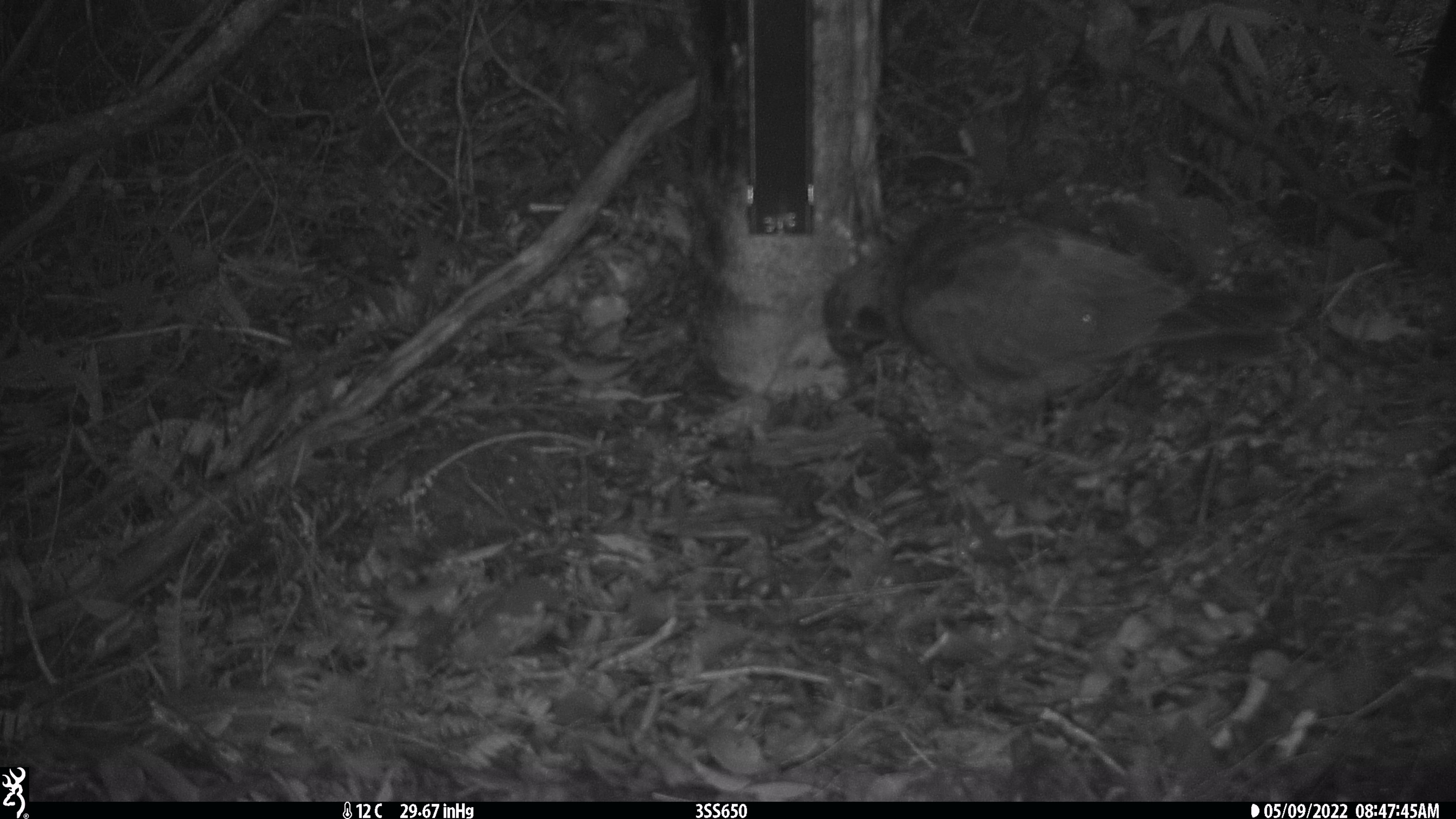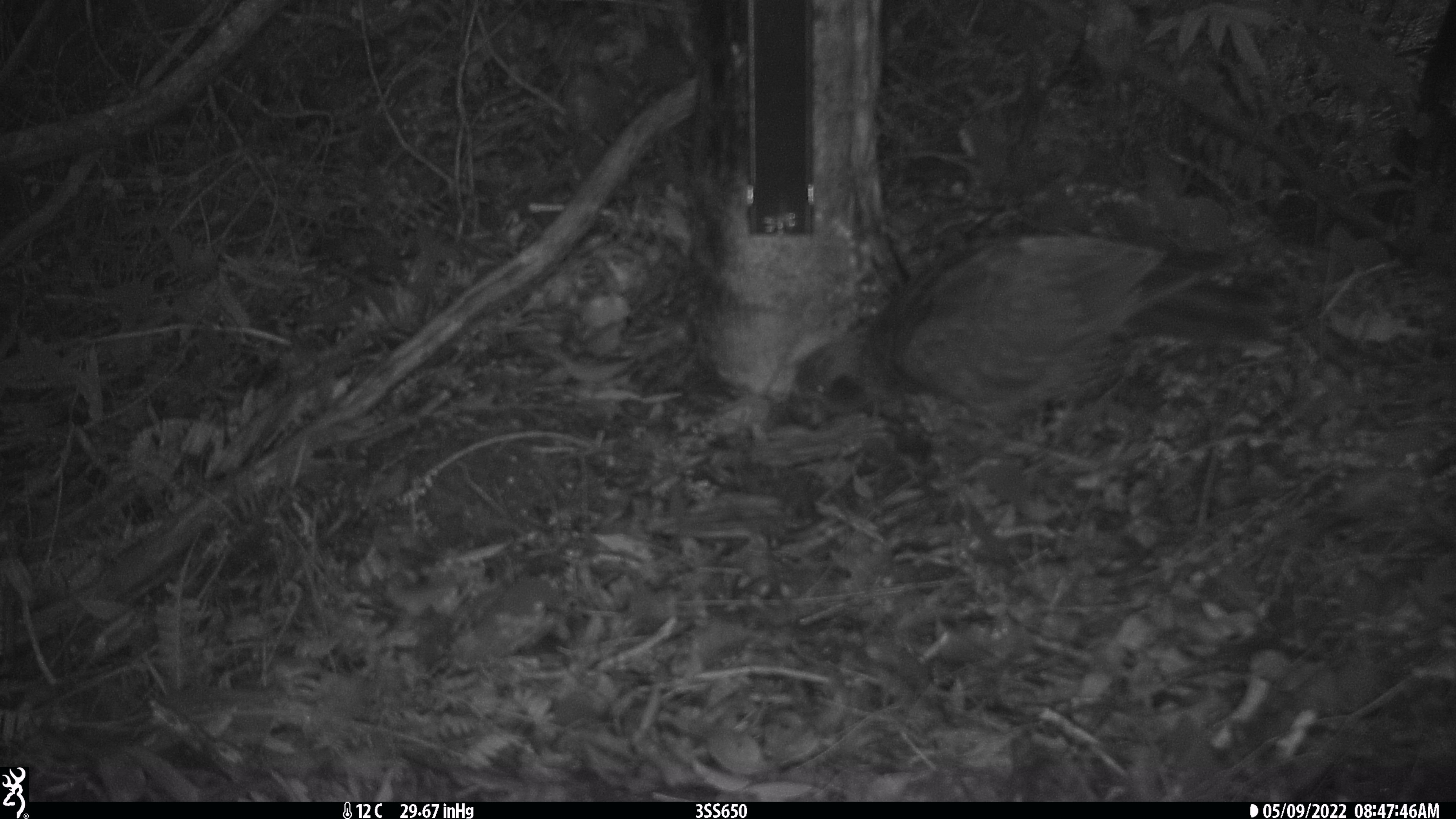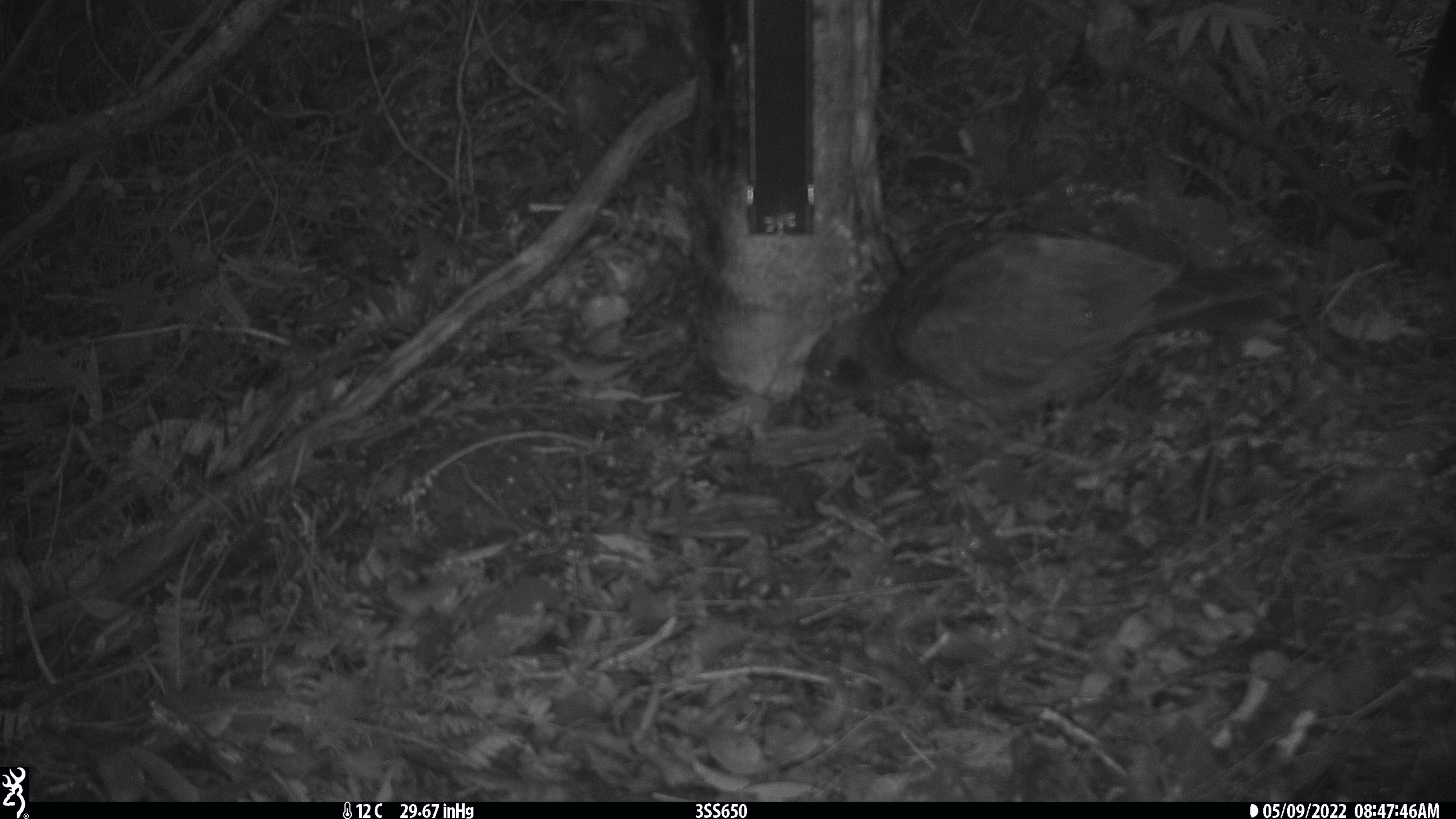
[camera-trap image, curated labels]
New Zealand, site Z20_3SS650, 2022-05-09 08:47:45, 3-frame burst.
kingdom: Animalia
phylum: Chordata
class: Aves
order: Psittaciformes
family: Strigopidae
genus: Nestor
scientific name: Nestor notabilis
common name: kea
Kea (Nestor notabilis).